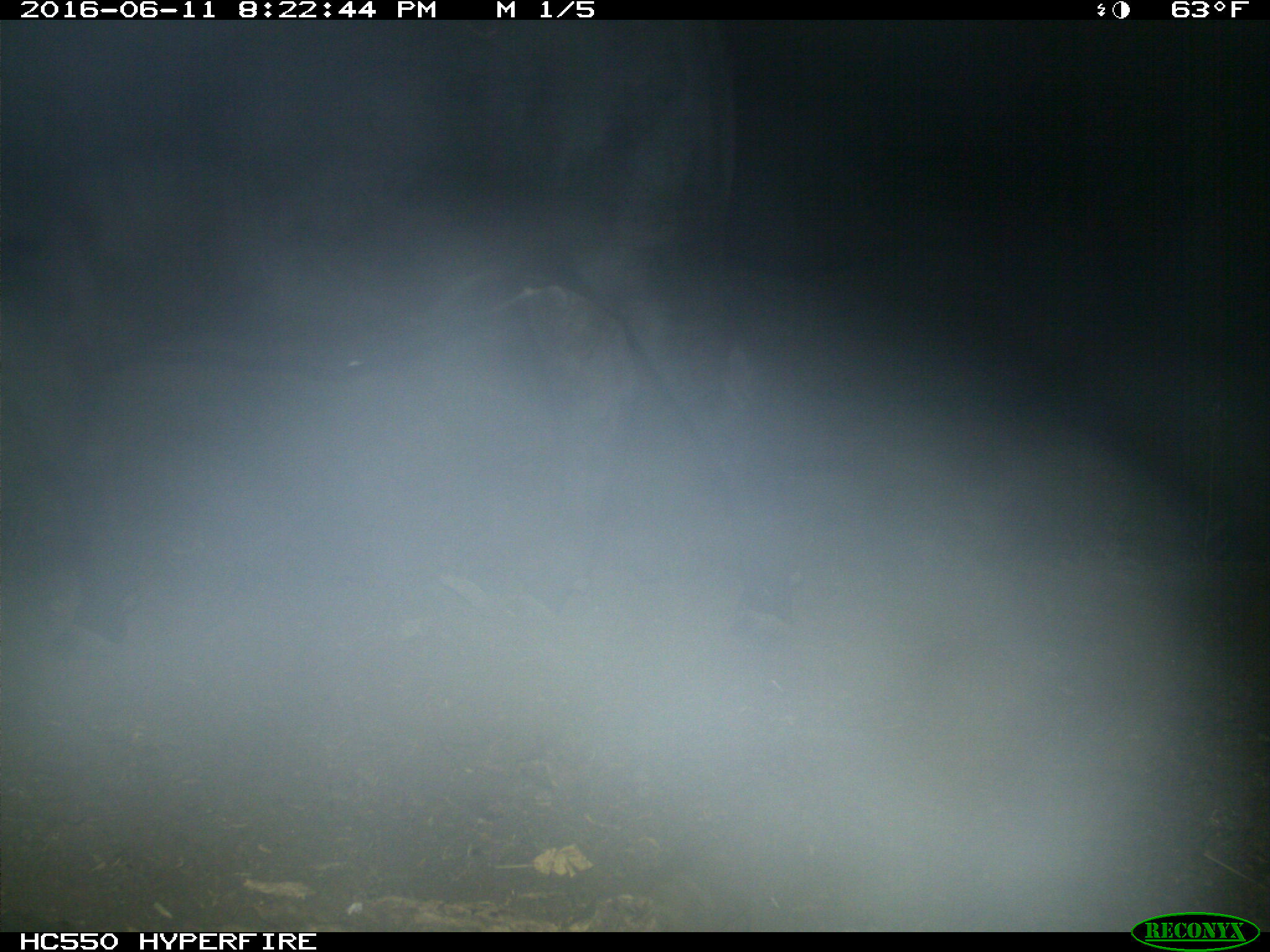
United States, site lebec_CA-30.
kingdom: Animalia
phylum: Chordata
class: Mammalia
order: Artiodactyla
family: Bovidae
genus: Bos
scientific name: Bos taurus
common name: domestic cow